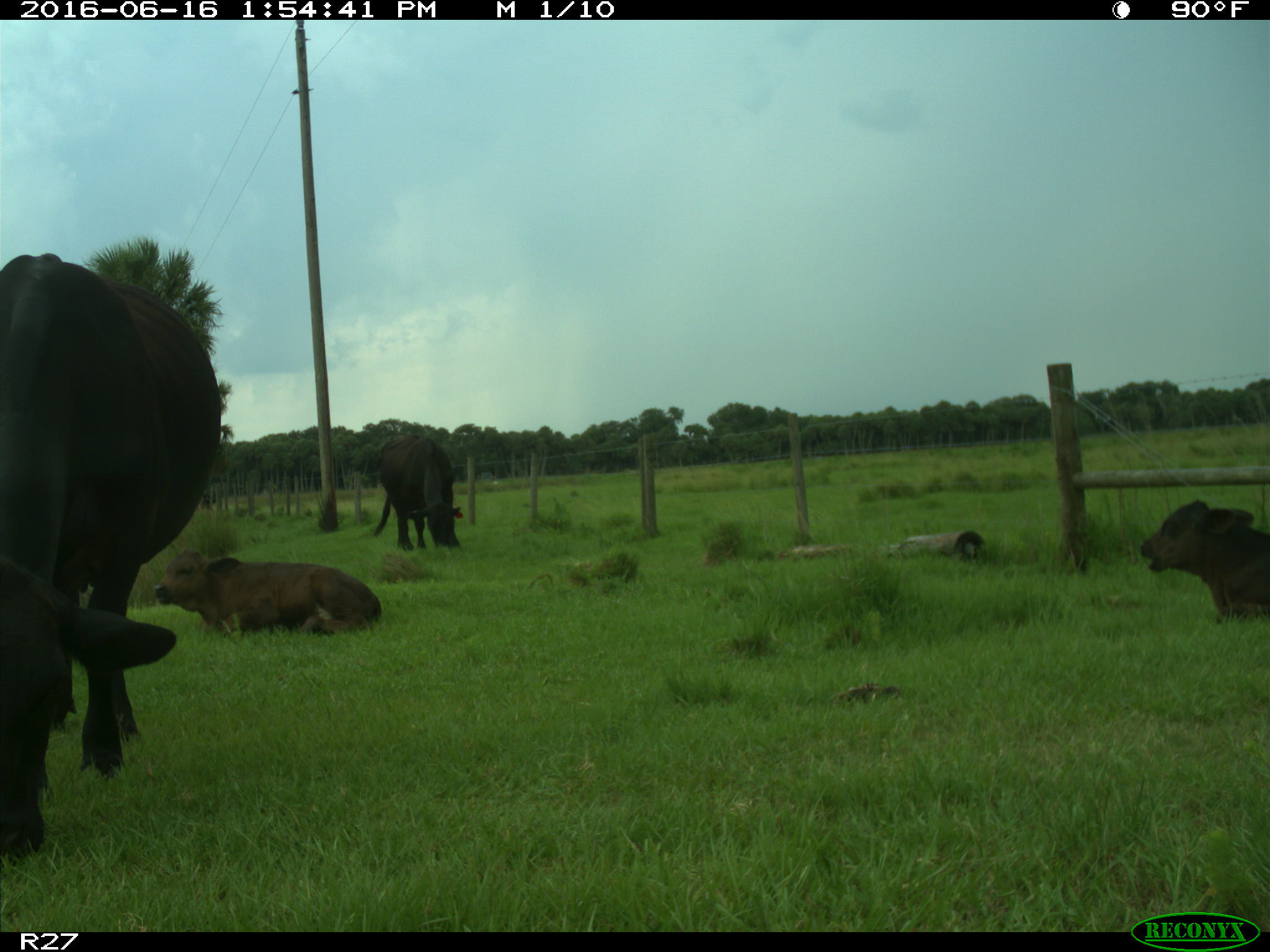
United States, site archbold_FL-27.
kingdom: Animalia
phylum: Chordata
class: Mammalia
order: Artiodactyla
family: Bovidae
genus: Bos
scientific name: Bos taurus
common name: domestic cow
Bos taurus (domestic cow).